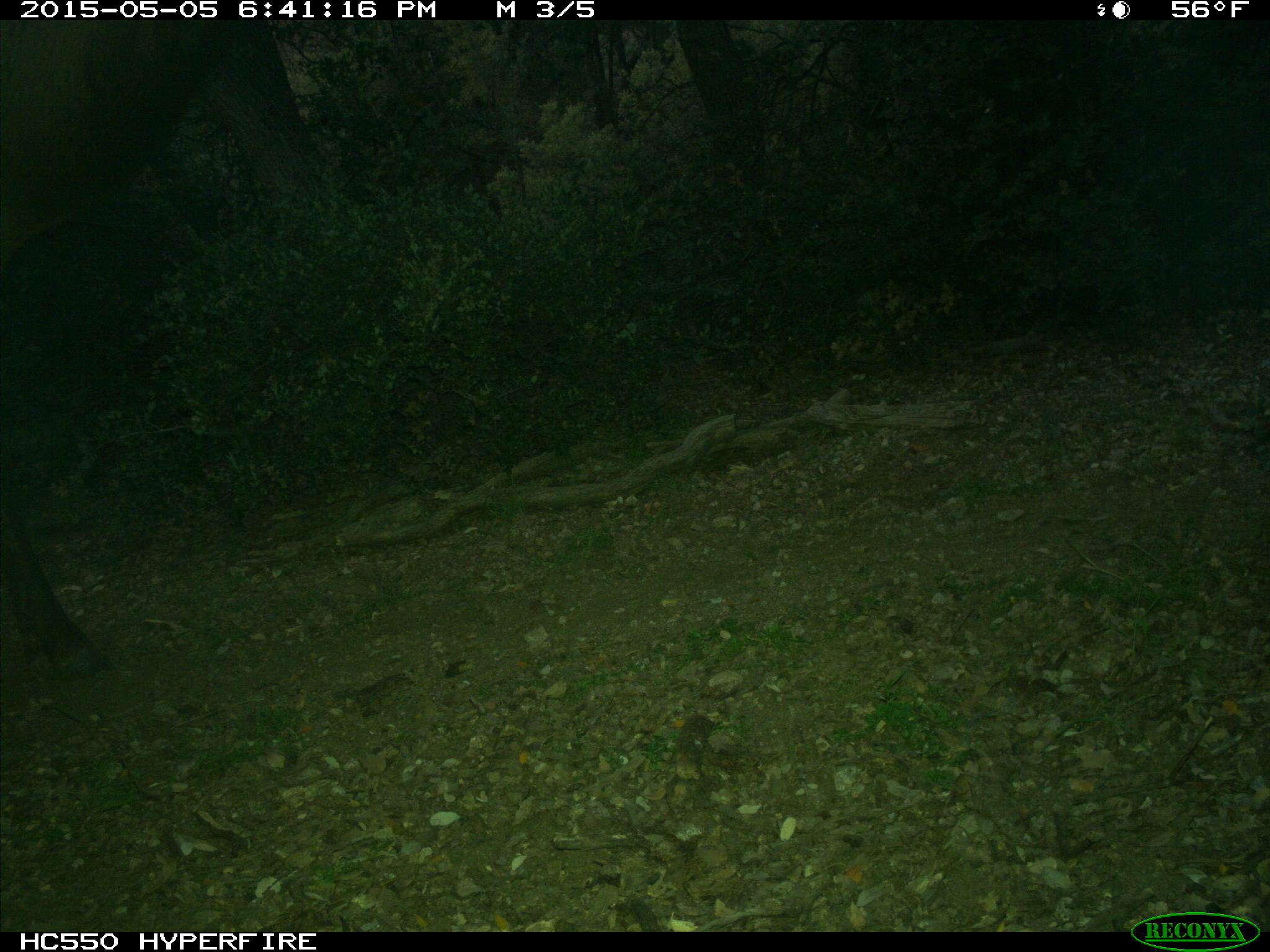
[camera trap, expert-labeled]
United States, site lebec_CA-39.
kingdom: Animalia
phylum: Chordata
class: Mammalia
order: Artiodactyla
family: Cervidae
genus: Cervus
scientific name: Cervus canadensis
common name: elk